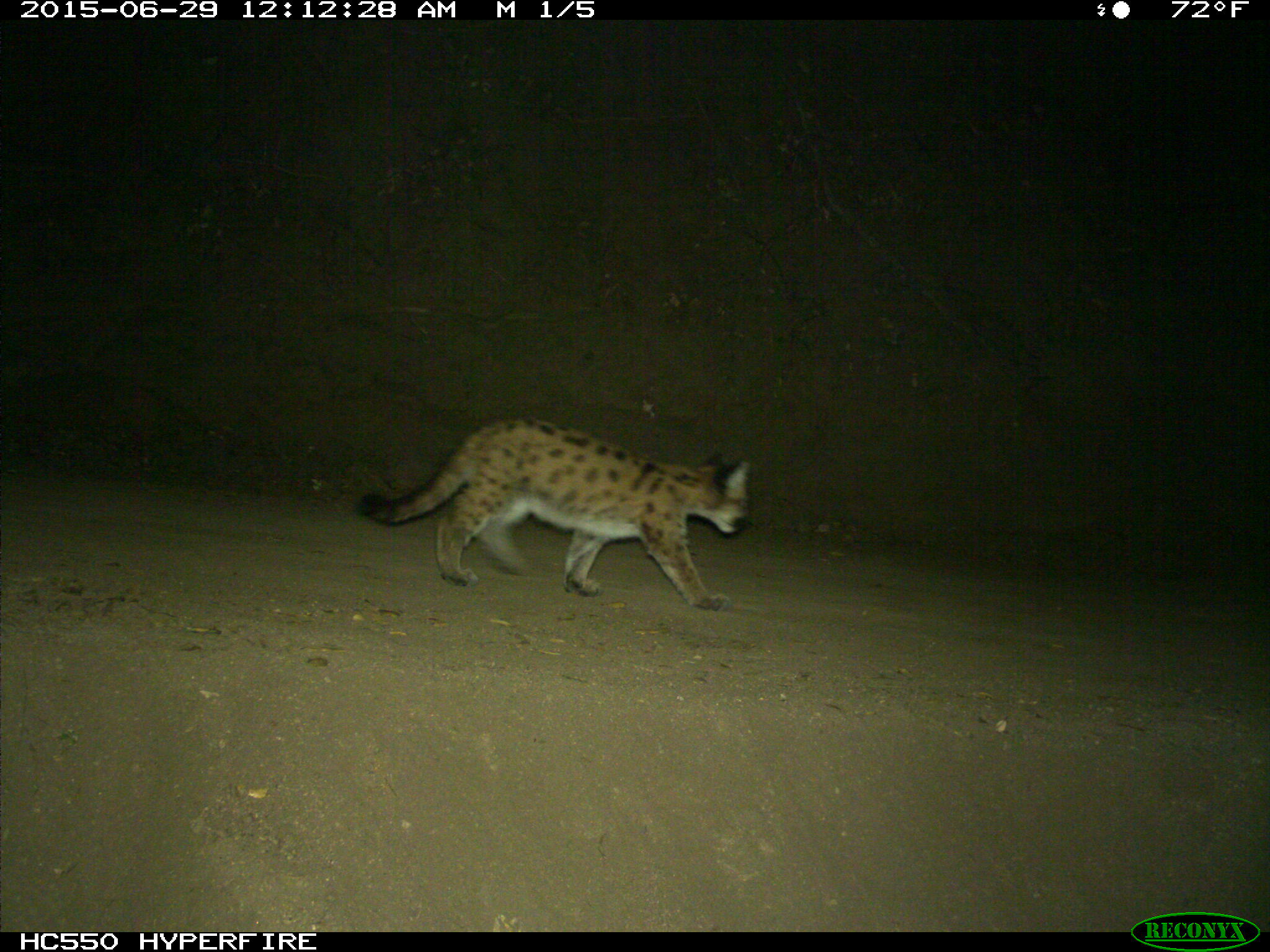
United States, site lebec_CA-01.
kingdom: Animalia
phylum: Chordata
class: Mammalia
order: Carnivora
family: Felidae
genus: Puma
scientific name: Puma concolor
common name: mountain lion